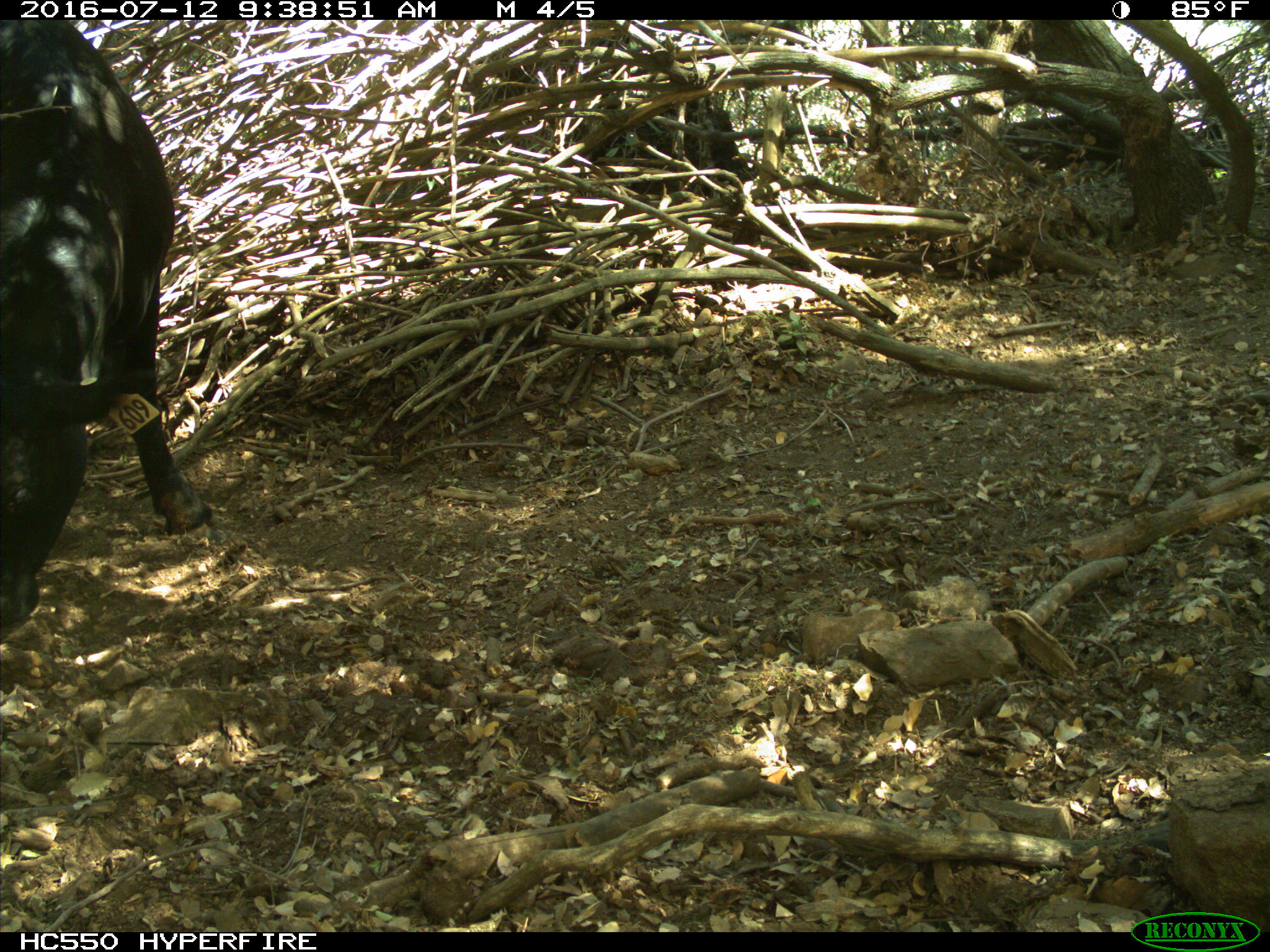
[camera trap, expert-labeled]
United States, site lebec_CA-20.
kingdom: Animalia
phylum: Chordata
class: Mammalia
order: Artiodactyla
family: Bovidae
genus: Bos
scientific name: Bos taurus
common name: domestic cow